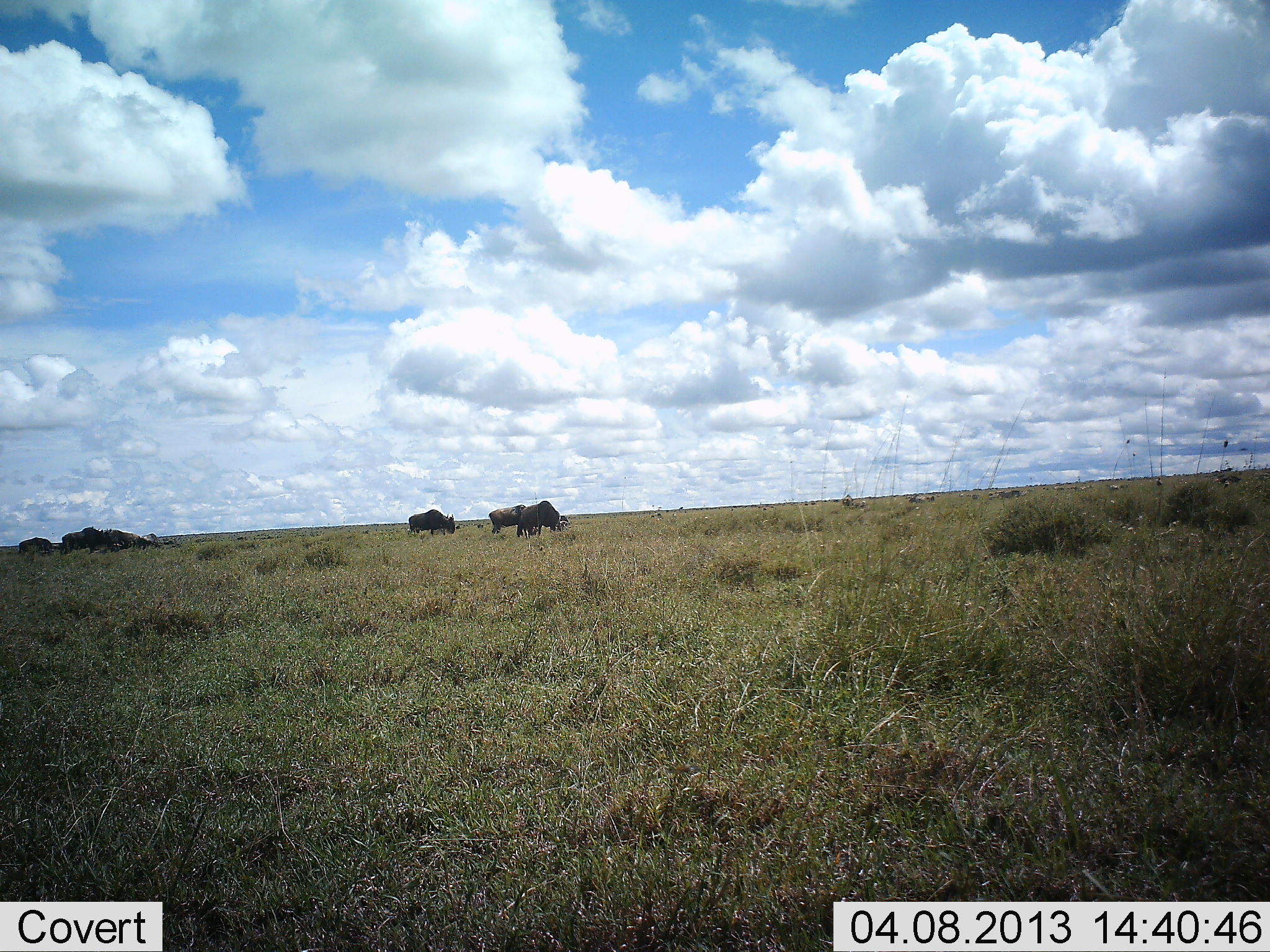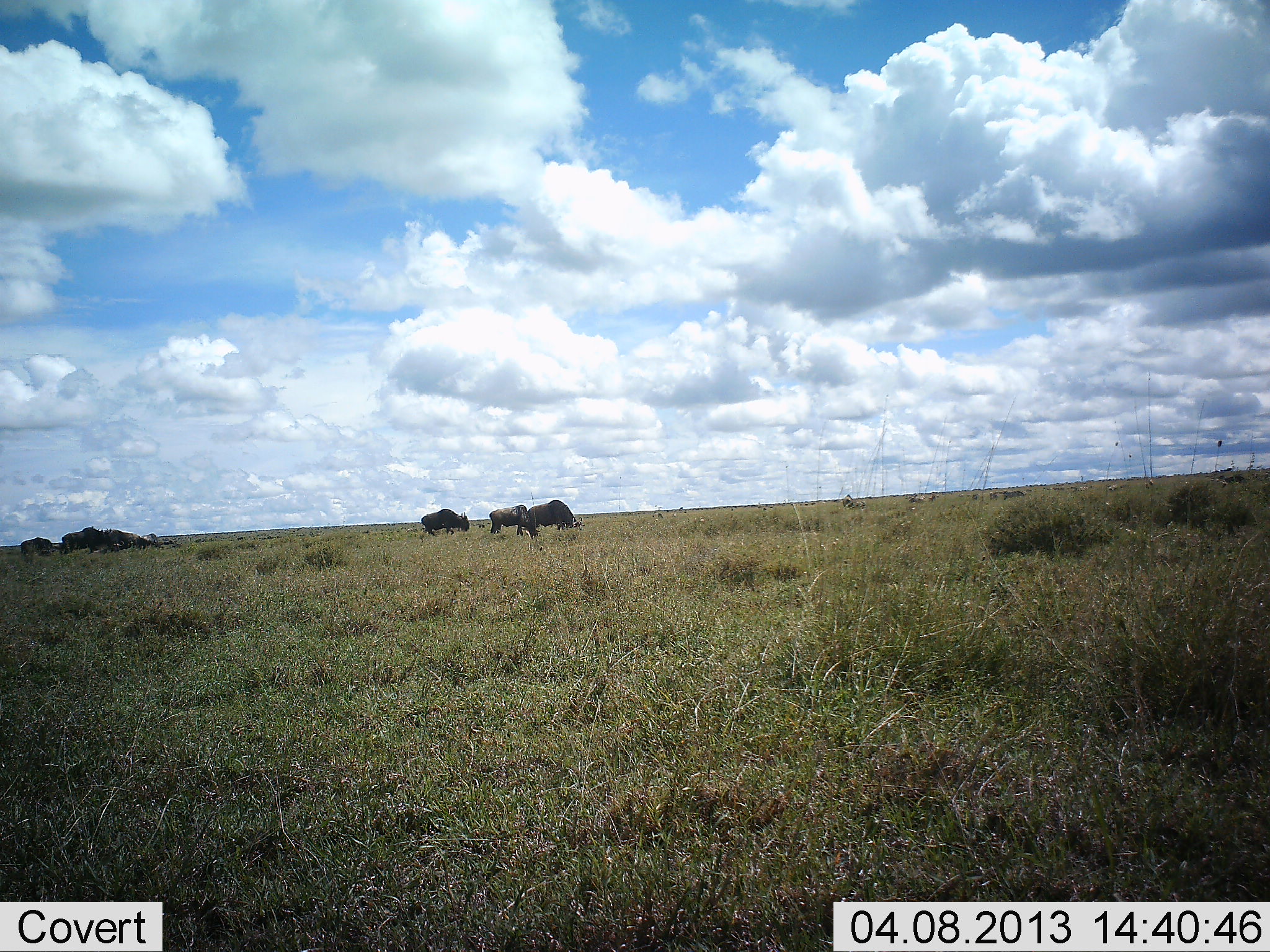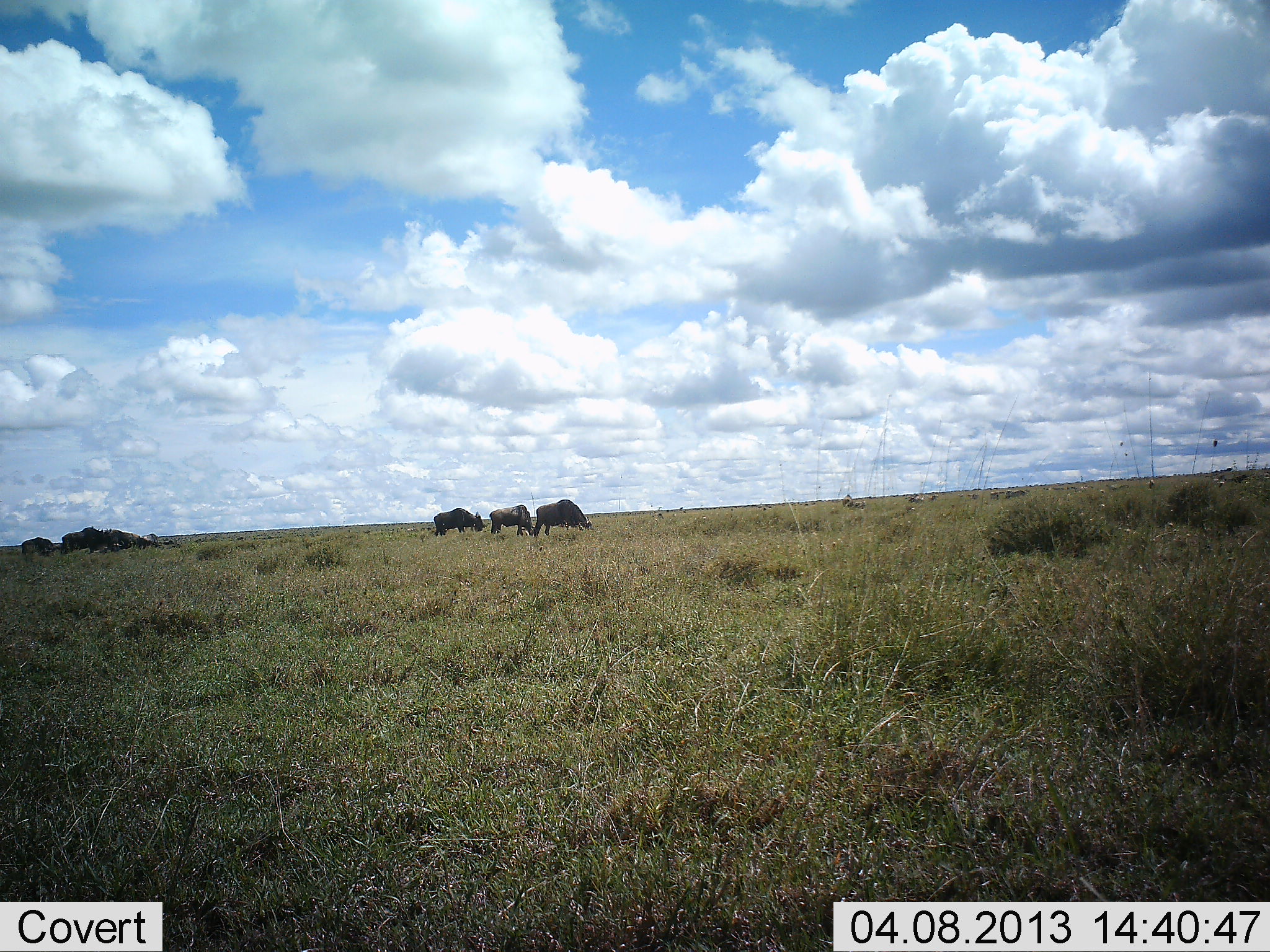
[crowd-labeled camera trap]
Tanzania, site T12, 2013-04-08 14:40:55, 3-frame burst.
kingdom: Animalia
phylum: Chordata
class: Mammalia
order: Artiodactyla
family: Bovidae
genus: Connochaetes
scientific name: Connochaetes taurinus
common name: blue wildebeest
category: wildebeest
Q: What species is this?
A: Wildebeest (blue wildebeest) (Connochaetes taurinus).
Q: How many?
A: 6.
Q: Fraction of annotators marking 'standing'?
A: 43%.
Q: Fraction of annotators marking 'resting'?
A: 3%.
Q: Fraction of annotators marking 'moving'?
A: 47%.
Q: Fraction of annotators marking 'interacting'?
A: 0%.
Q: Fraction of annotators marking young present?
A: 0%.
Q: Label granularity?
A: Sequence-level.